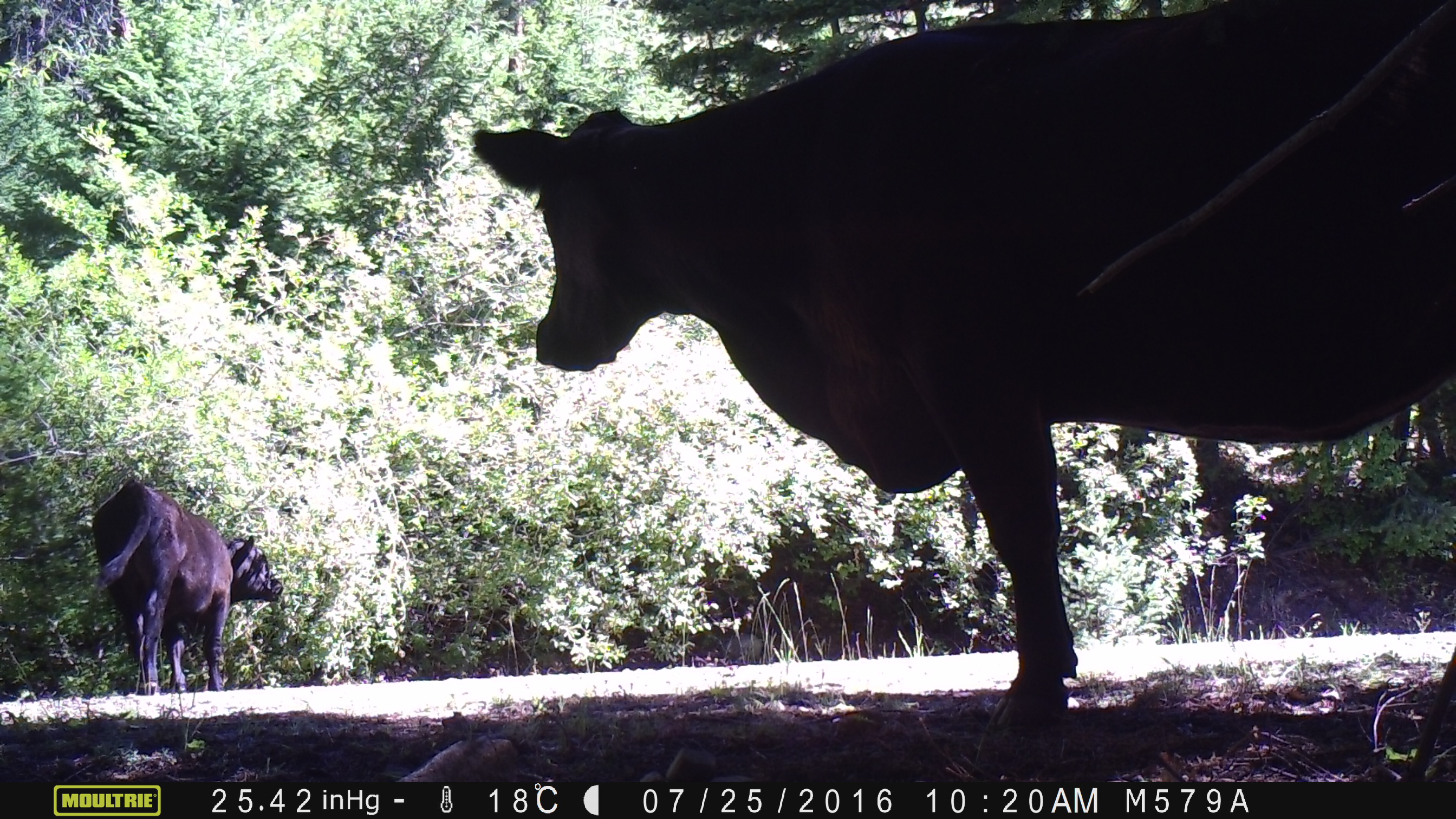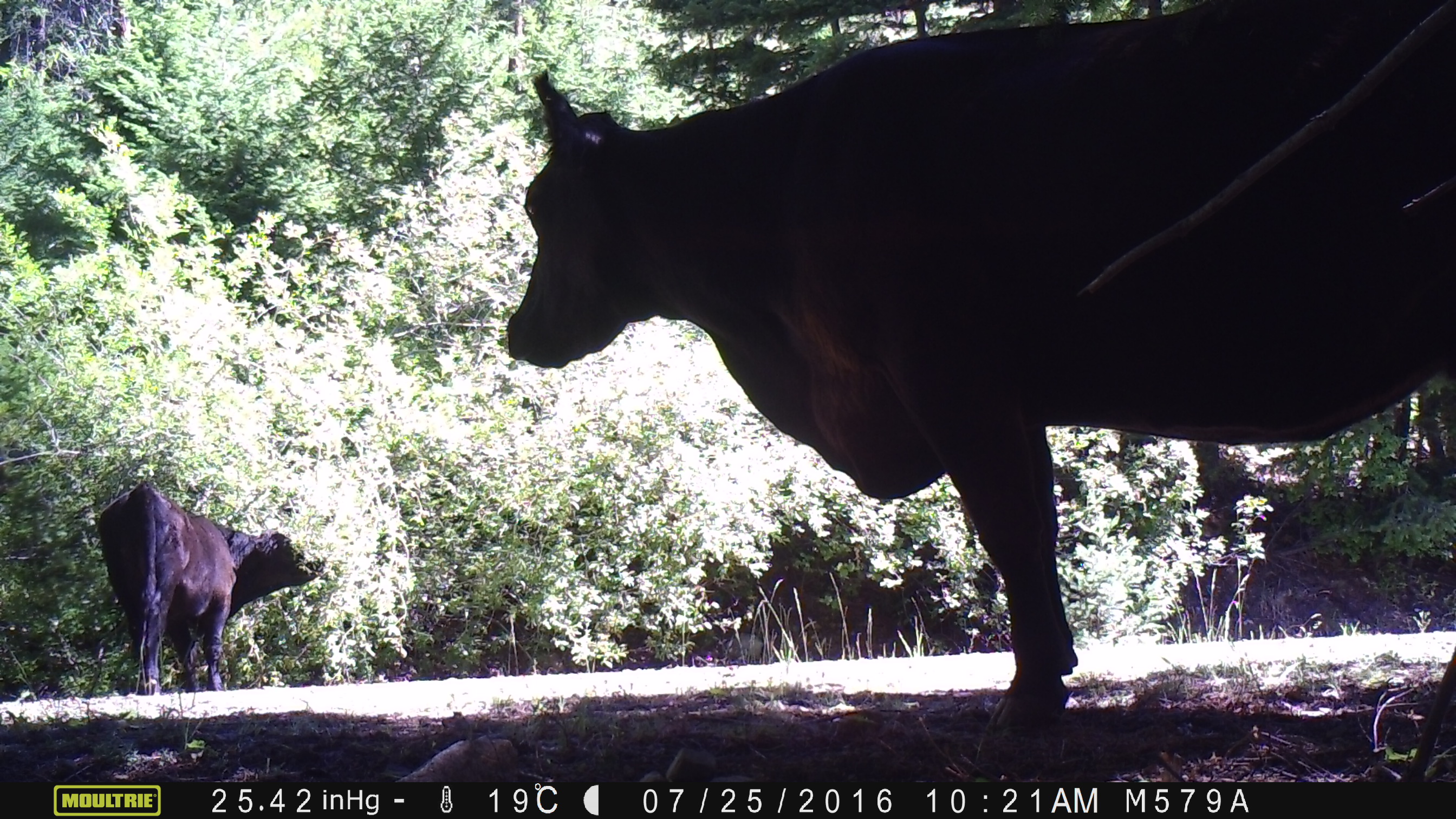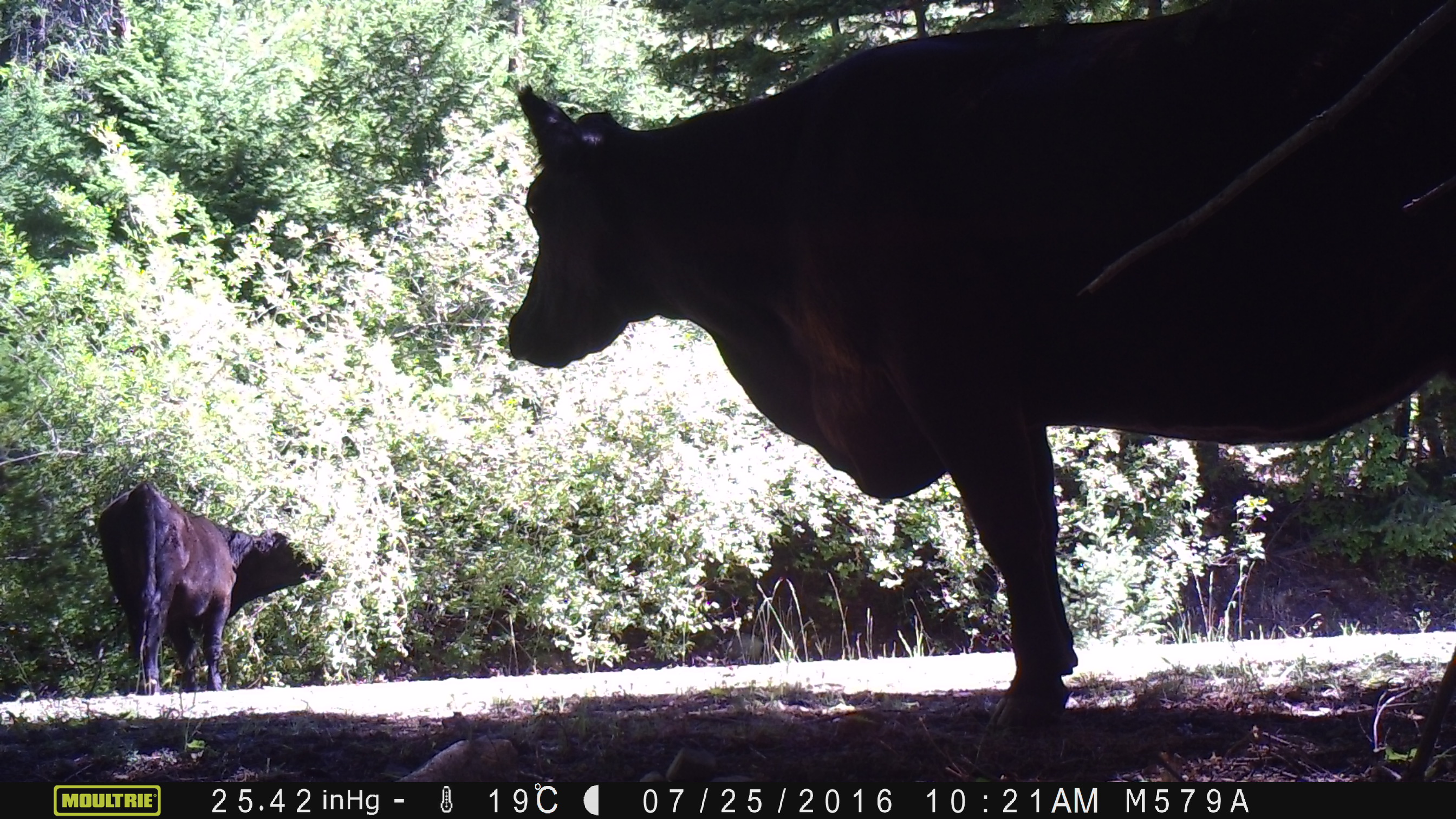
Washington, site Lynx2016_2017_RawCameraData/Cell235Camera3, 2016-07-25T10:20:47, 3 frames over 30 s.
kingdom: Animalia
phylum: Chordata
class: Mammalia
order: Artiodactyla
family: Bovidae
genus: Bos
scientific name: Bos taurus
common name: domestic cattle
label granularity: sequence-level